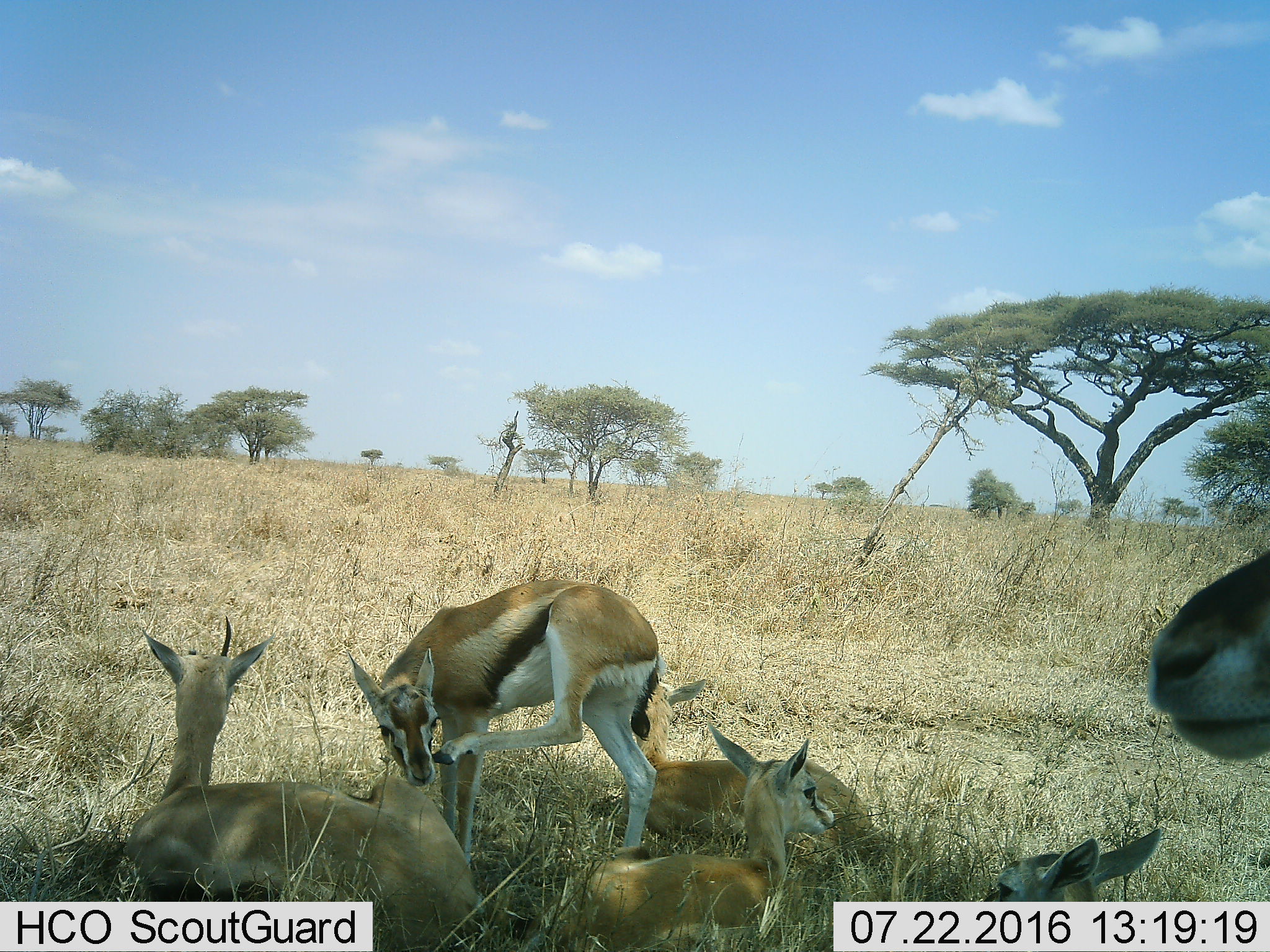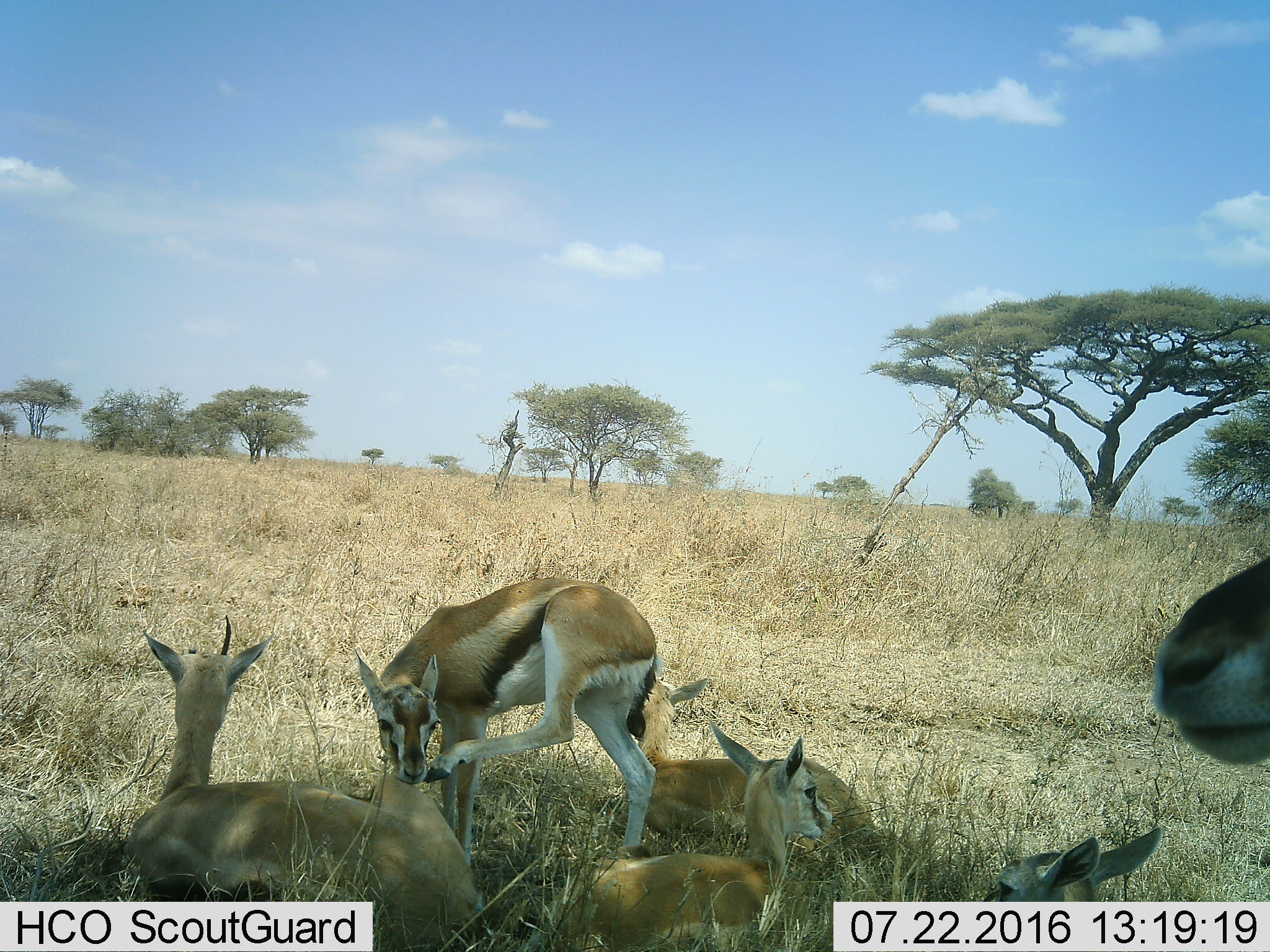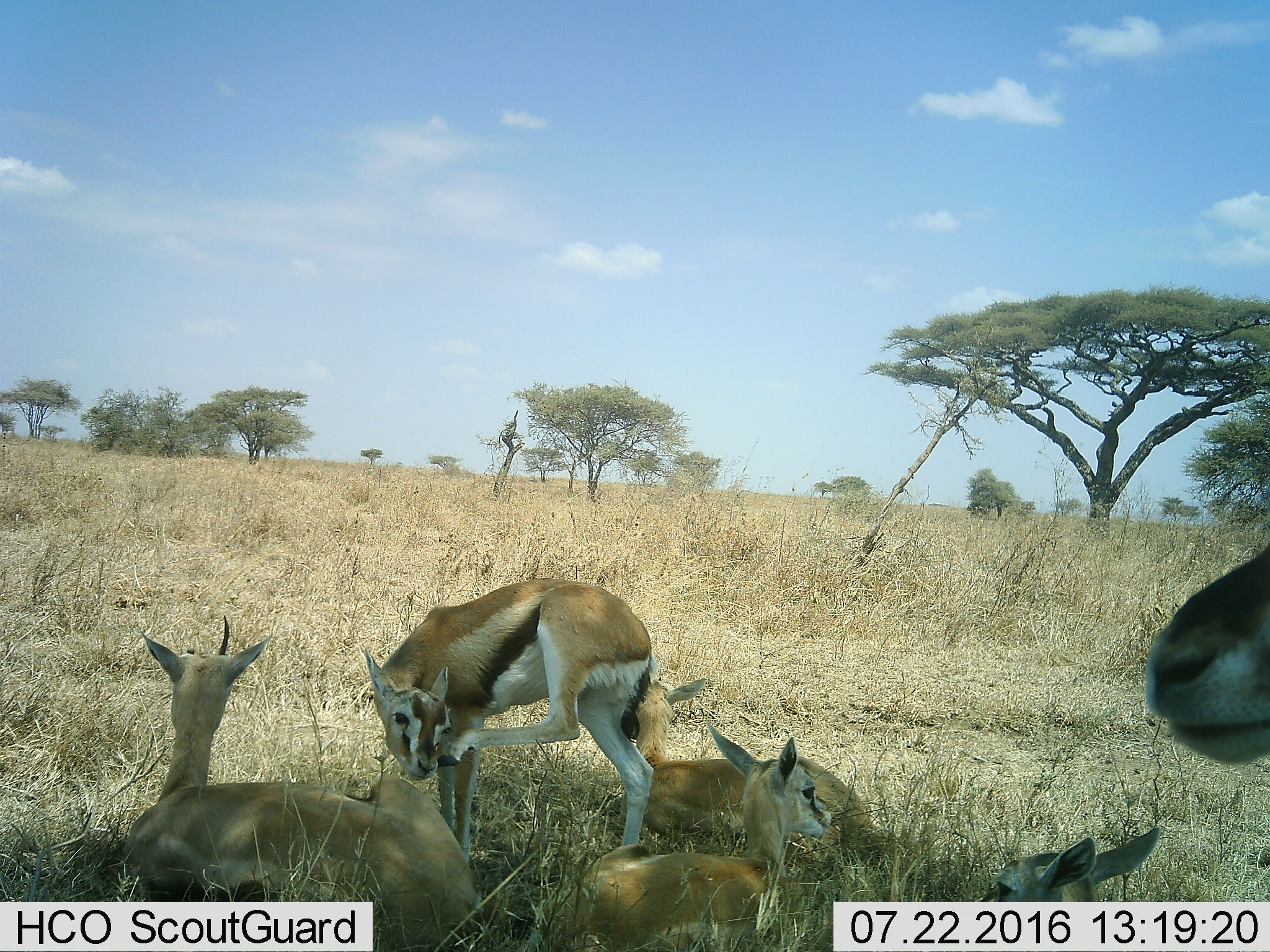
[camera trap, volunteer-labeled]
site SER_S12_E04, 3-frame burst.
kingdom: Animalia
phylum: Chordata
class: Mammalia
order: Artiodactyla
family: Bovidae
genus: Eudorcas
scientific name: Eudorcas thomsonii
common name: thomson's gazelle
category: gazellethomsons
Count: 6.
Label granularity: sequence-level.